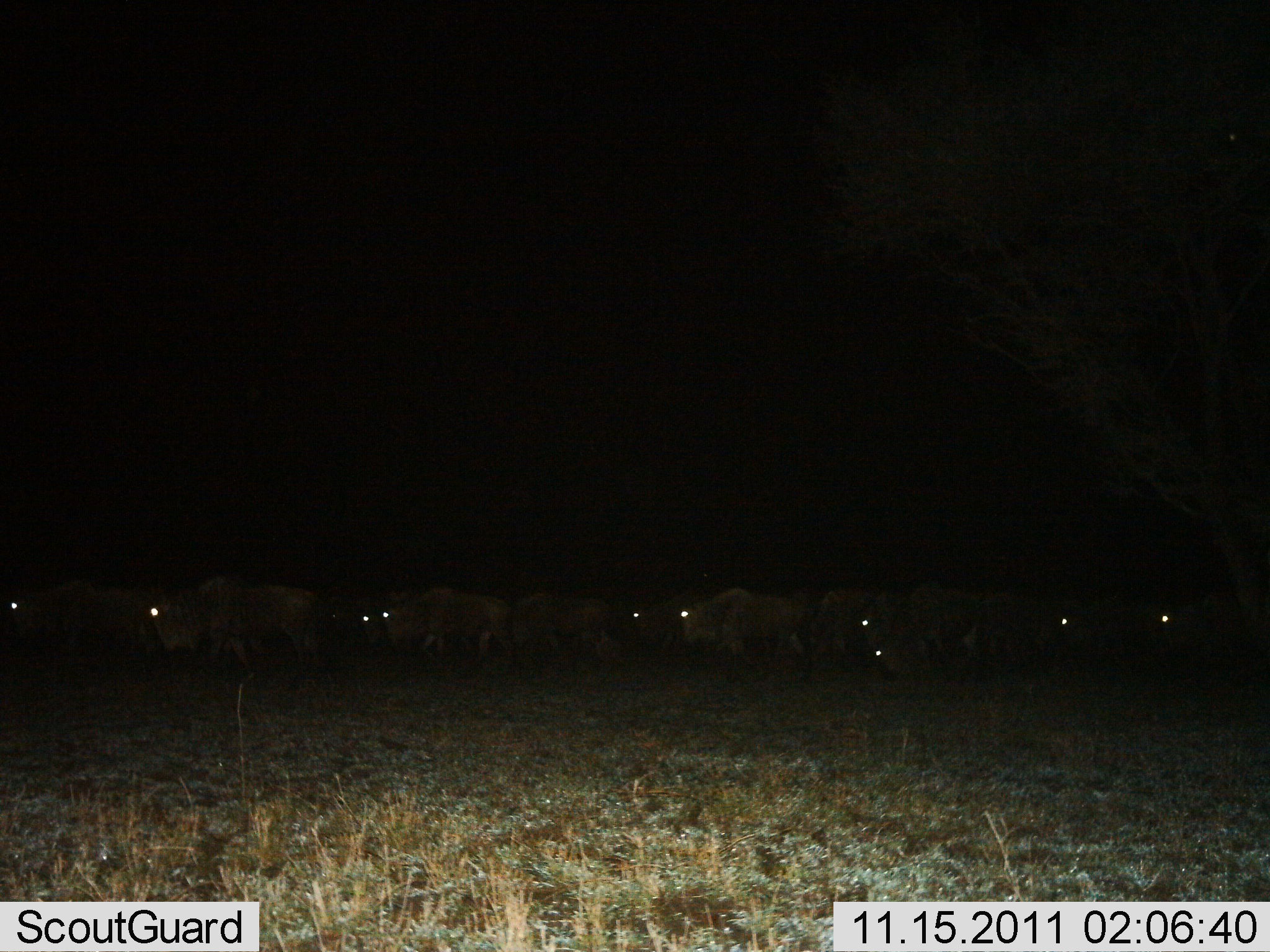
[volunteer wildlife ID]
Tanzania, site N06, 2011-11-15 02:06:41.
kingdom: Animalia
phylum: Chordata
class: Mammalia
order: Artiodactyla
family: Bovidae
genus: Connochaetes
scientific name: Connochaetes taurinus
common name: blue wildebeest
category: wildebeest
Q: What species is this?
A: Wildebeest (blue wildebeest) (Connochaetes taurinus).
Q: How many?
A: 11-50.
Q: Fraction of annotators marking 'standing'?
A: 11%.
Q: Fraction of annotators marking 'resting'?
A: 11%.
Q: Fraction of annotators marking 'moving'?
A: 89%.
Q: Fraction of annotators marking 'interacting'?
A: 0%.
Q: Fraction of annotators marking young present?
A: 0%.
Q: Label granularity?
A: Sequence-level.